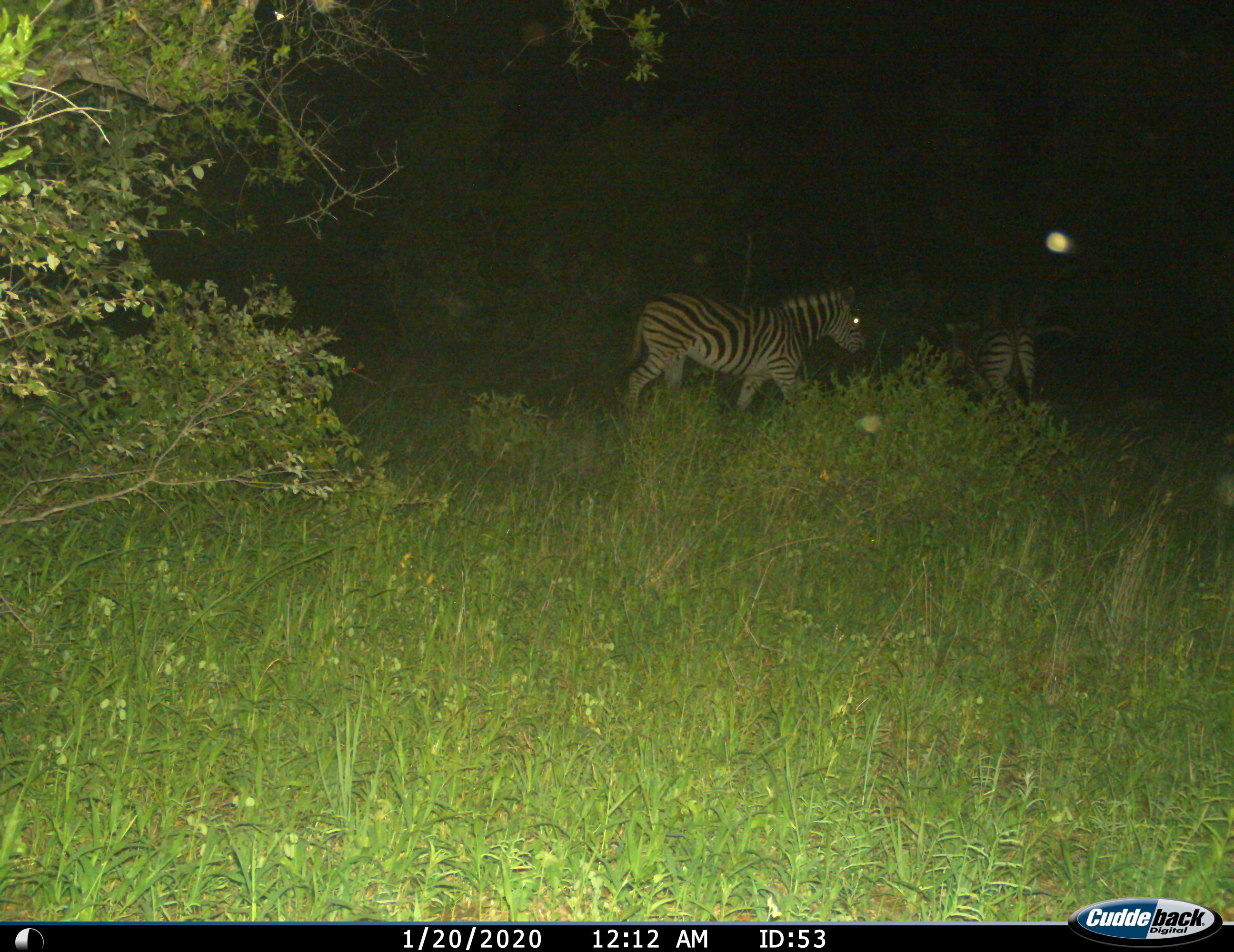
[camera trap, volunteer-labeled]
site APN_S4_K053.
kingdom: Animalia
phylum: Chordata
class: Mammalia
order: Perissodactyla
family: Equidae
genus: Equus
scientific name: Equus quagga burchellii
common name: burchell's zebra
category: zebraburchells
Zebraburchells (burchell's zebra) (Equus quagga burchellii), count 2. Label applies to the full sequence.